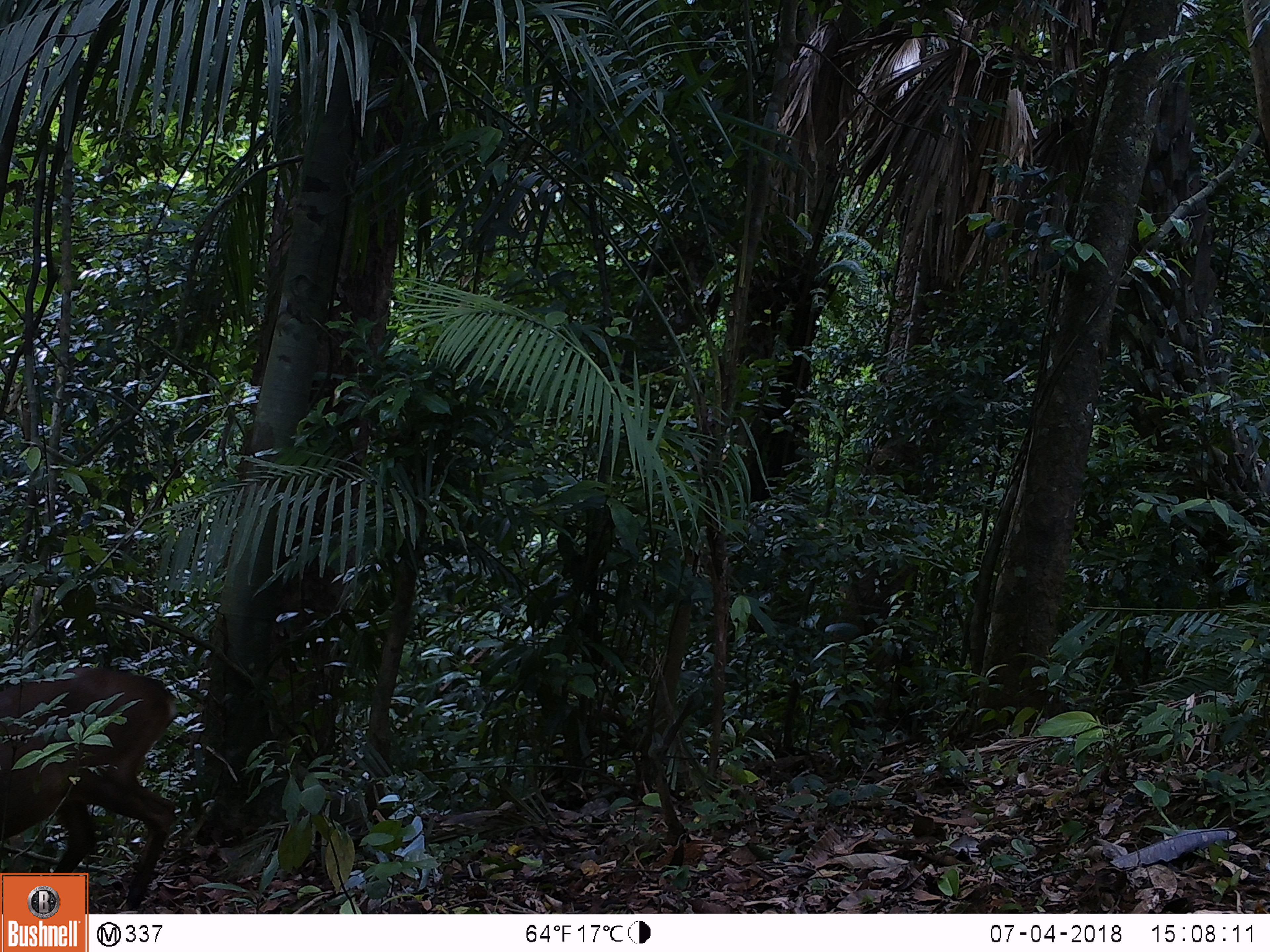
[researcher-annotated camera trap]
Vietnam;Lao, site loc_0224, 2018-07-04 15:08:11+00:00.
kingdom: Animalia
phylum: Chordata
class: Mammalia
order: Artiodactyla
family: Cervidae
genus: Muntiacus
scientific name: Muntiacus vuquangensis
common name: large-antlered muntjac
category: large antlered muntjac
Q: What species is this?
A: Large antlered muntjac (large-antlered muntjac) (Muntiacus vuquangensis).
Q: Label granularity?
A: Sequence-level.